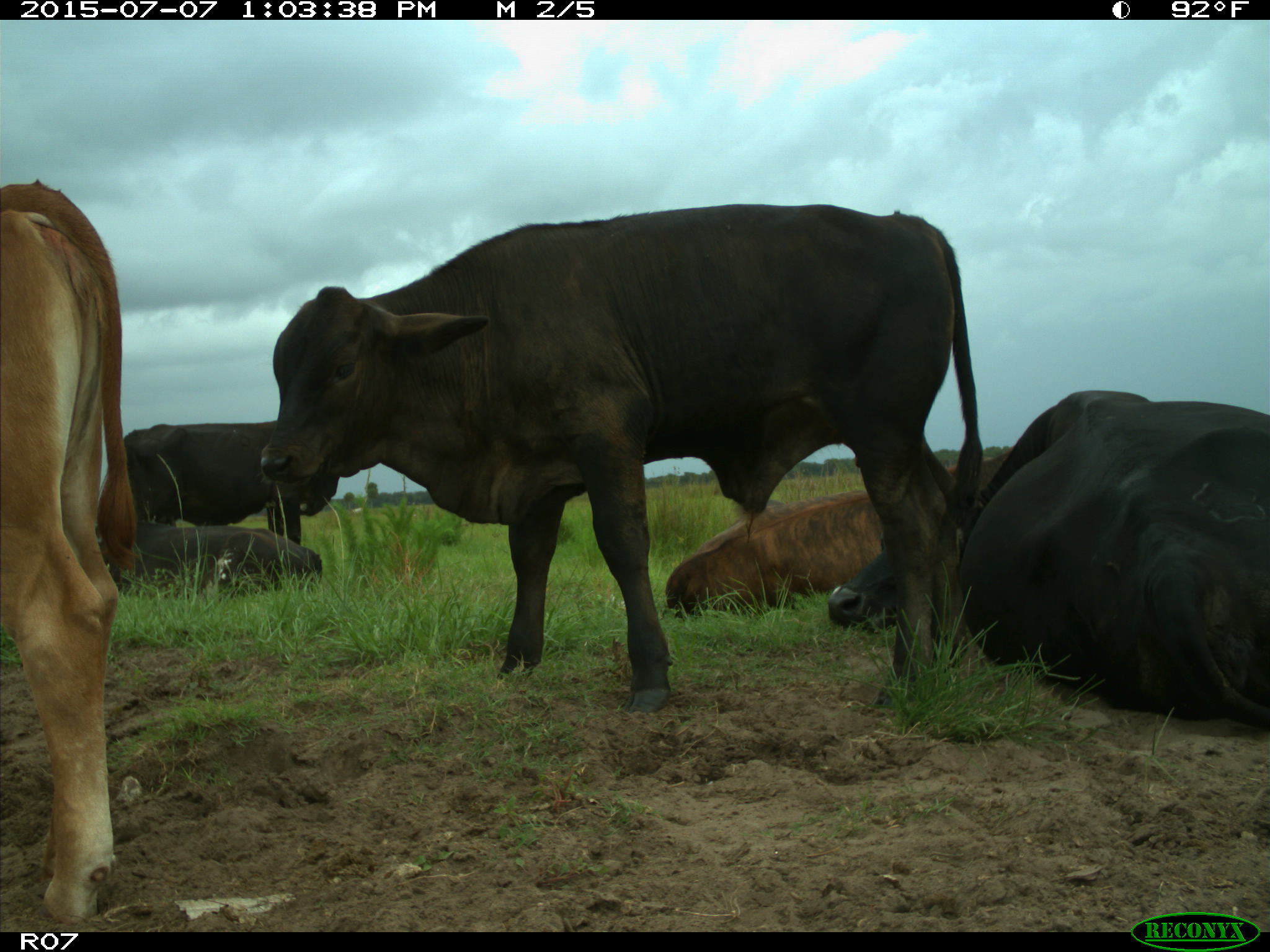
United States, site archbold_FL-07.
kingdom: Animalia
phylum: Chordata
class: Mammalia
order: Artiodactyla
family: Bovidae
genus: Bos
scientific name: Bos taurus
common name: domestic cow